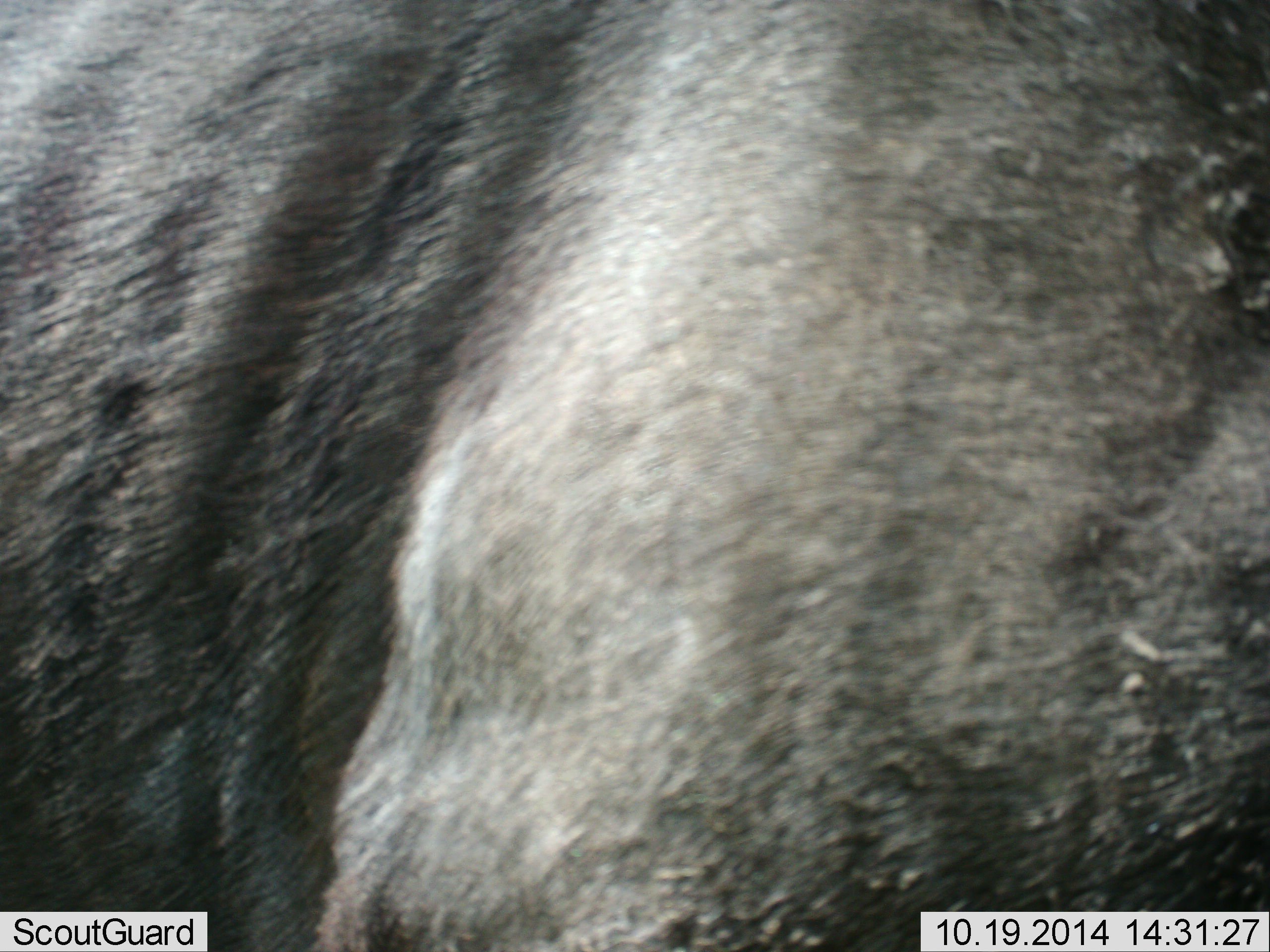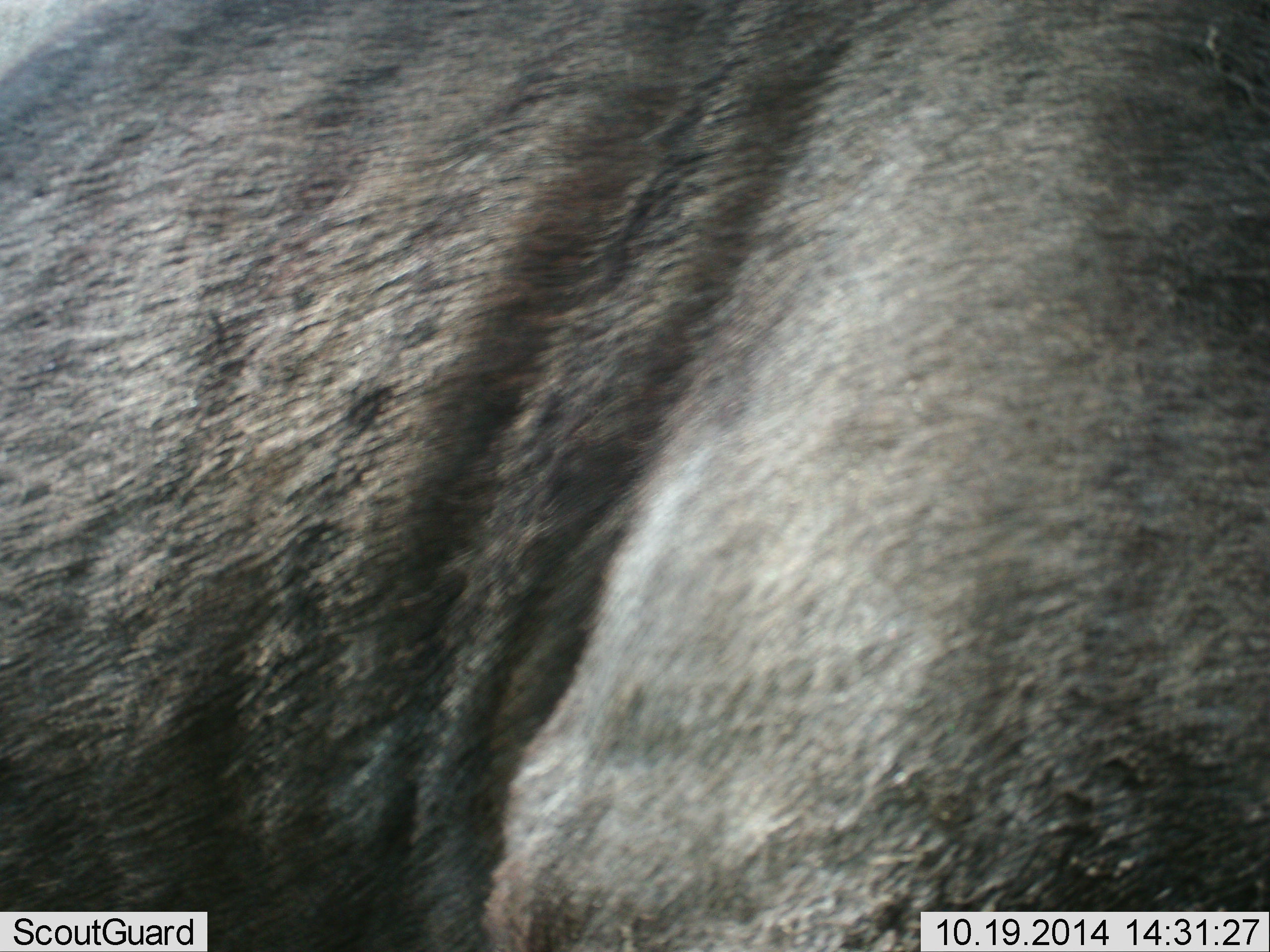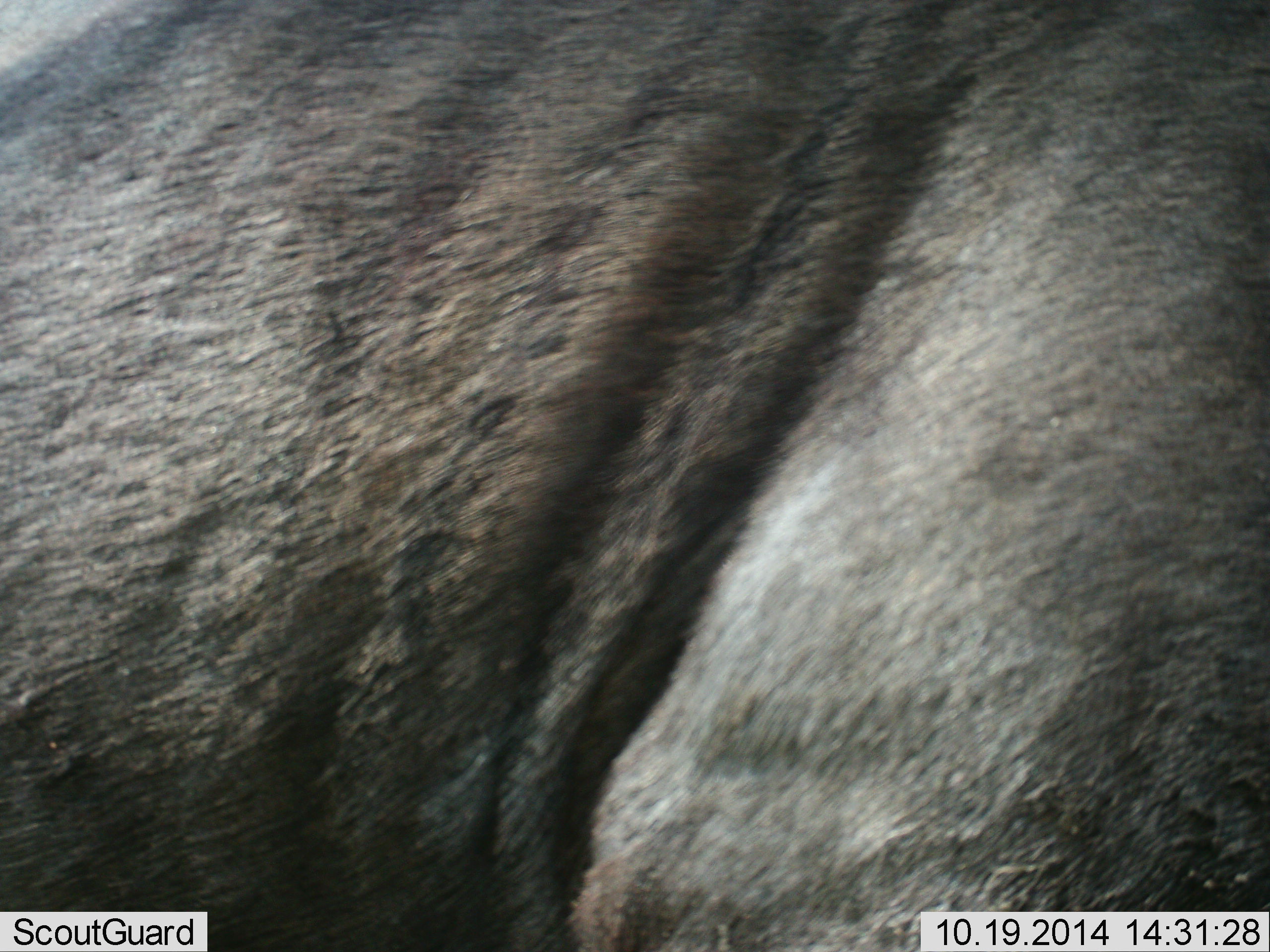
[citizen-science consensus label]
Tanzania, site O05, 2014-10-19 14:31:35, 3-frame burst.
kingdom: Animalia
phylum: Chordata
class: Mammalia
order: Artiodactyla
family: Bovidae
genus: Connochaetes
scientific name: Connochaetes taurinus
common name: blue wildebeest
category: wildebeest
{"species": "wildebeest (blue wildebeest) (Connochaetes taurinus)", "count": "1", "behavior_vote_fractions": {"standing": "80%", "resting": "0%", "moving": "20%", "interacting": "0%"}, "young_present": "0%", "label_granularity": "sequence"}